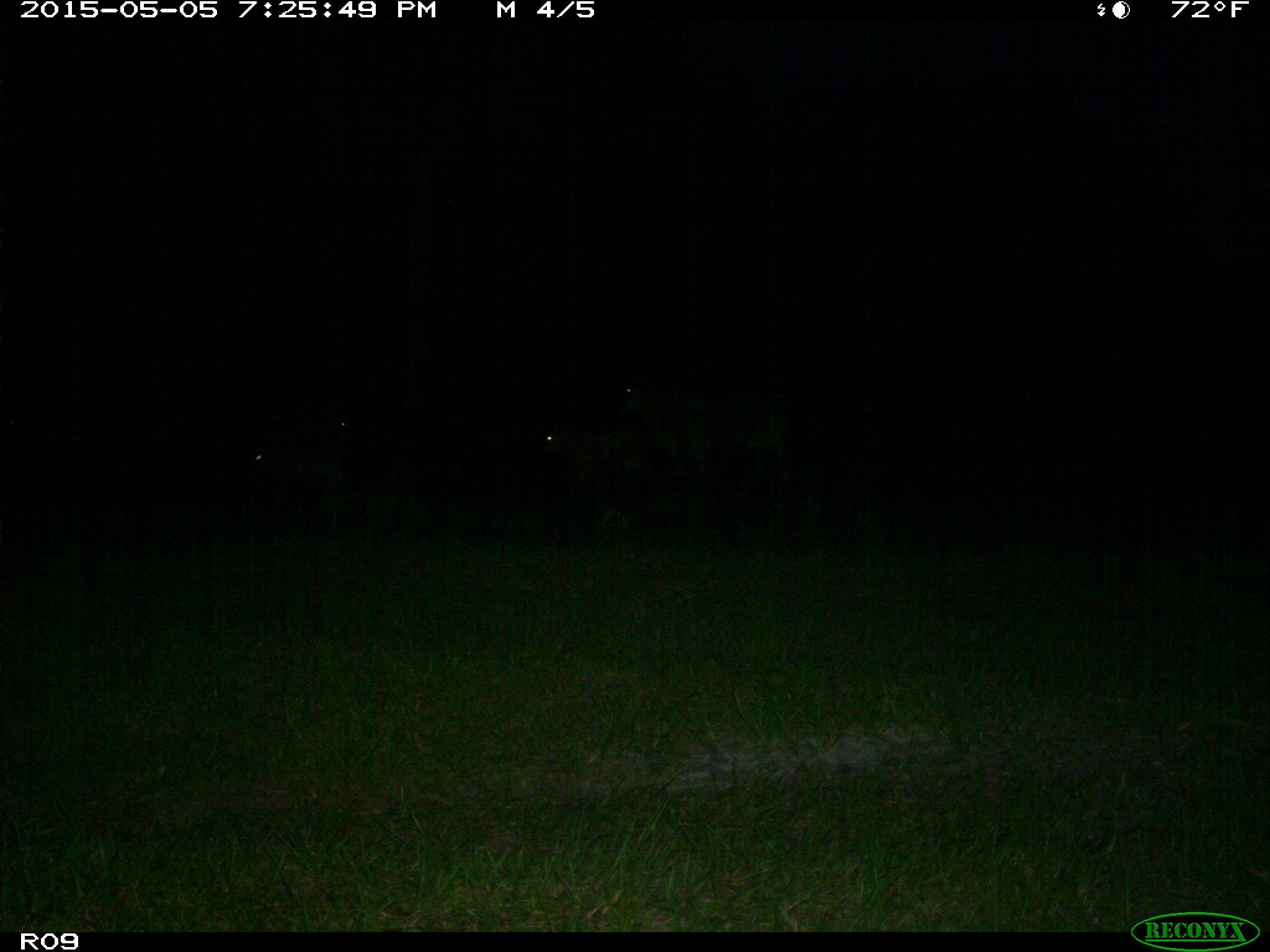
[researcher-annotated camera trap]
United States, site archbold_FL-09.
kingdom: Animalia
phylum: Chordata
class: Mammalia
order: Artiodactyla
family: Bovidae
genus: Bos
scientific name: Bos taurus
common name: domestic cow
Bos taurus (domestic cow).